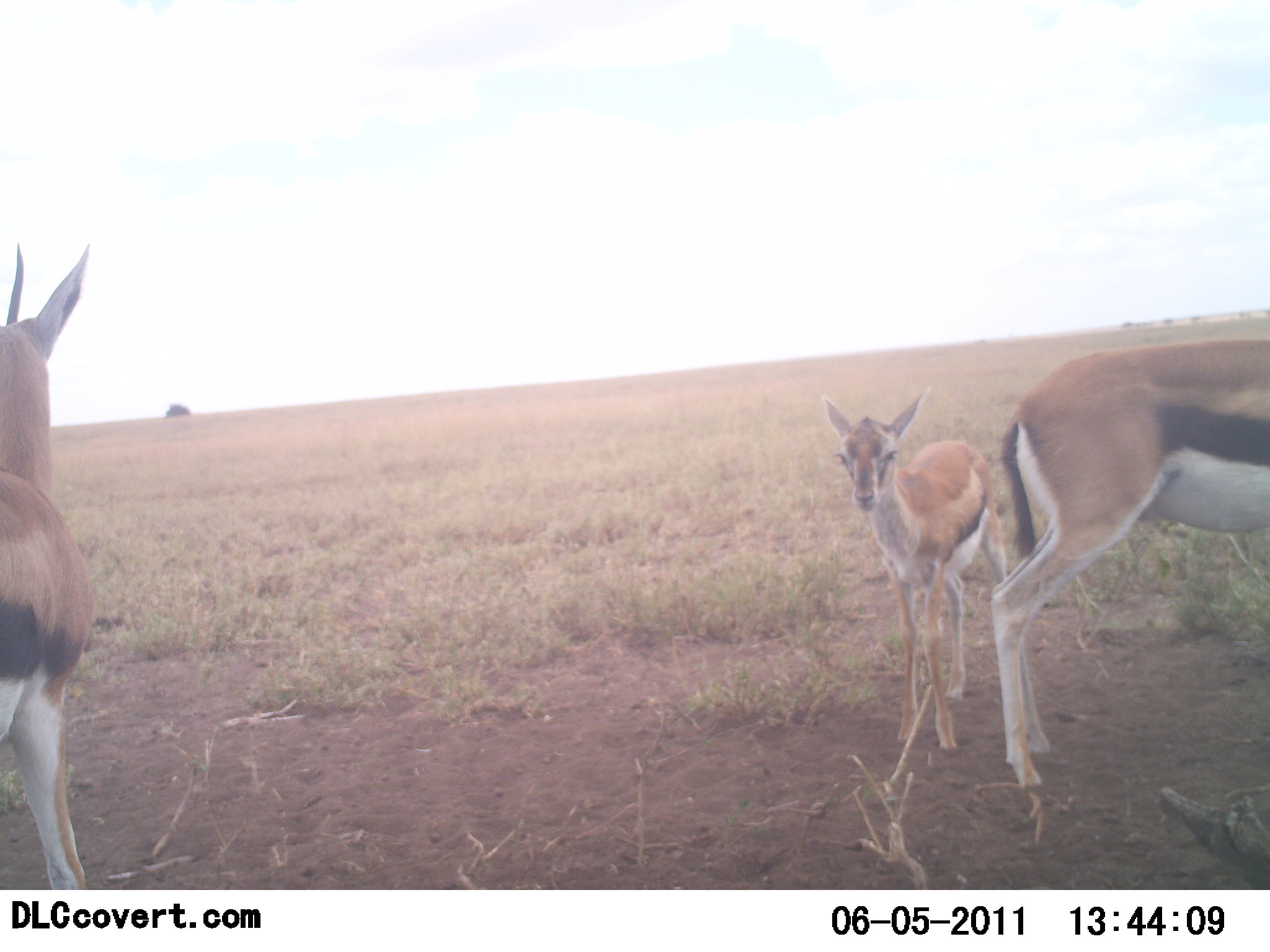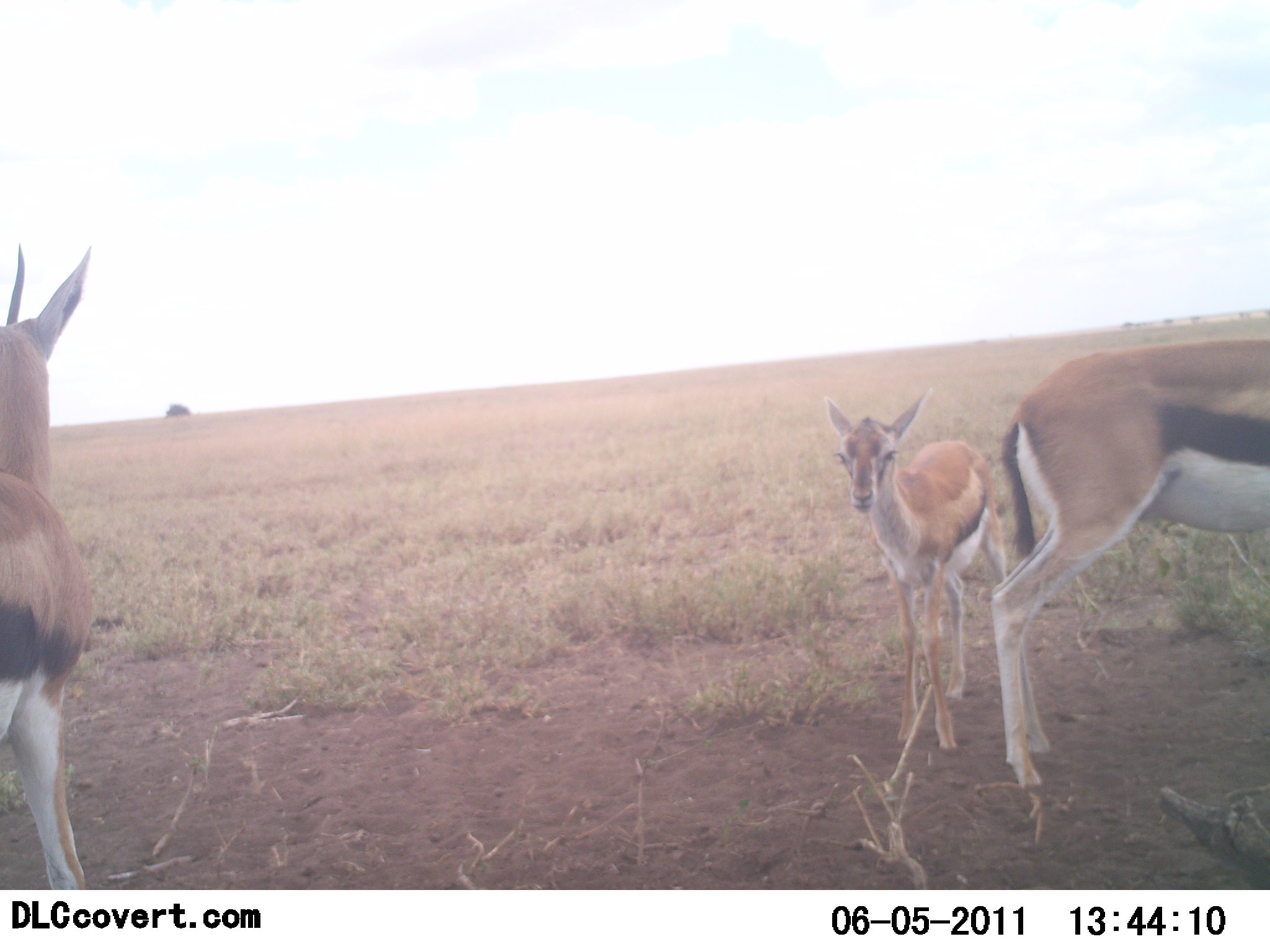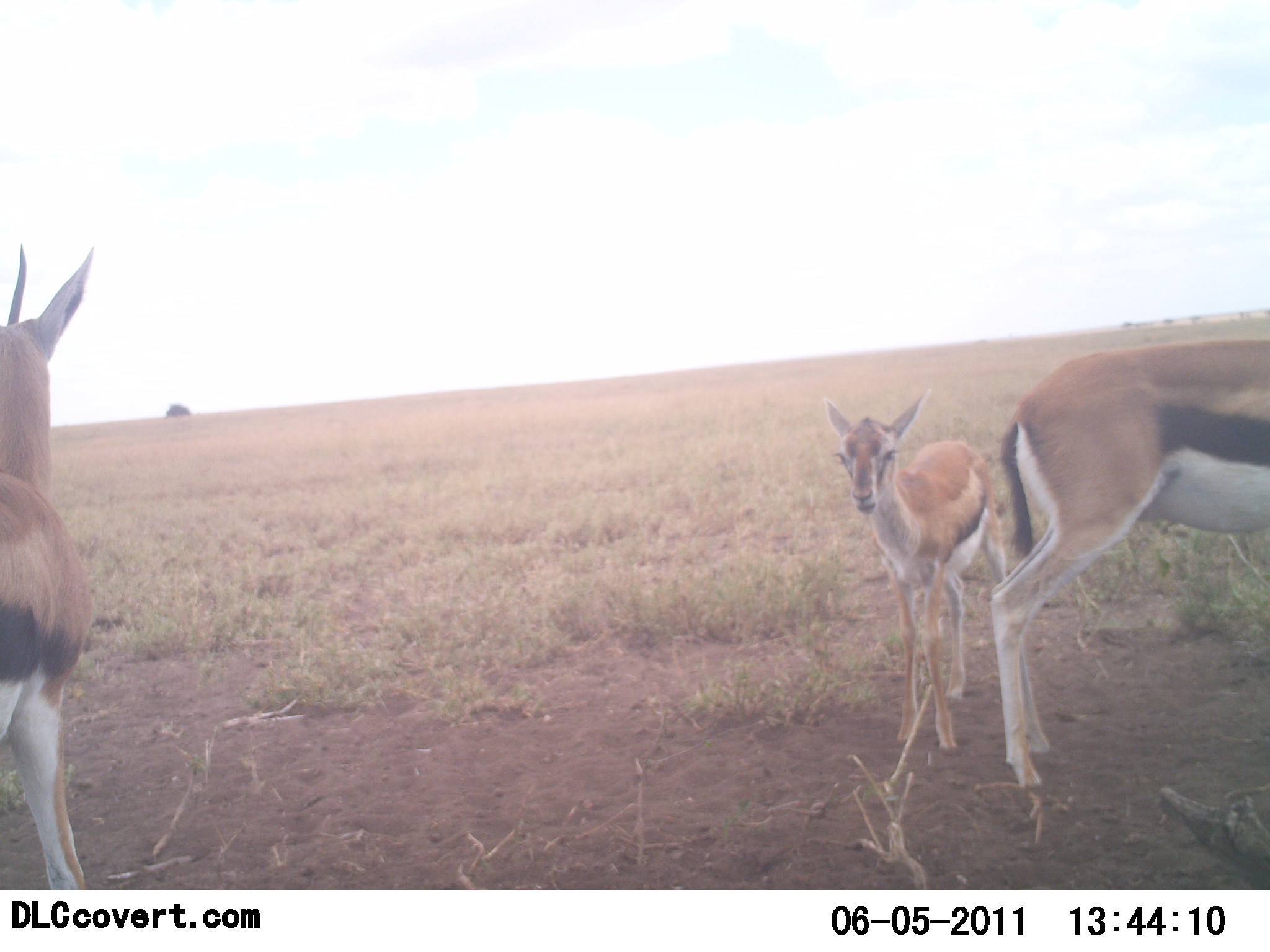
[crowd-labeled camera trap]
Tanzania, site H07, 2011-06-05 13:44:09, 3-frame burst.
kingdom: Animalia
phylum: Chordata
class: Mammalia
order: Artiodactyla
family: Bovidae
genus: Eudorcas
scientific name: Eudorcas thomsonii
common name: thomson's gazelle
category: gazellethomsons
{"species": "gazellethomsons (thomson's gazelle) (Eudorcas thomsonii)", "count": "3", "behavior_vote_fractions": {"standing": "100%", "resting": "0%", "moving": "0%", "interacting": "0%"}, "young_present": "90%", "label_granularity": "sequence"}